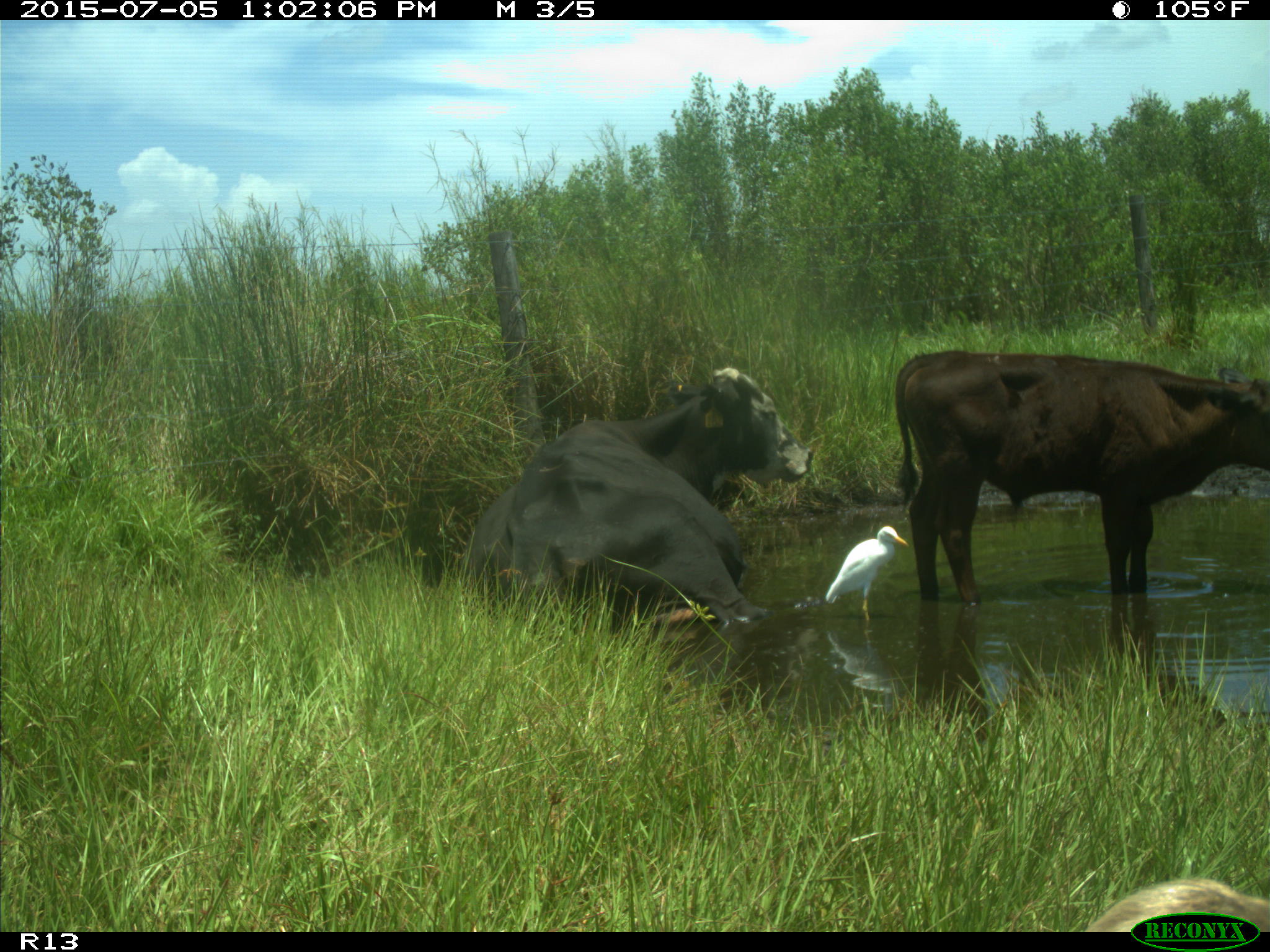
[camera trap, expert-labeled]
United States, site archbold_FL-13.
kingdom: Animalia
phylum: Chordata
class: Mammalia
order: Artiodactyla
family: Bovidae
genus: Bos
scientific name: Bos taurus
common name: domestic cow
Bos taurus (domestic cow).